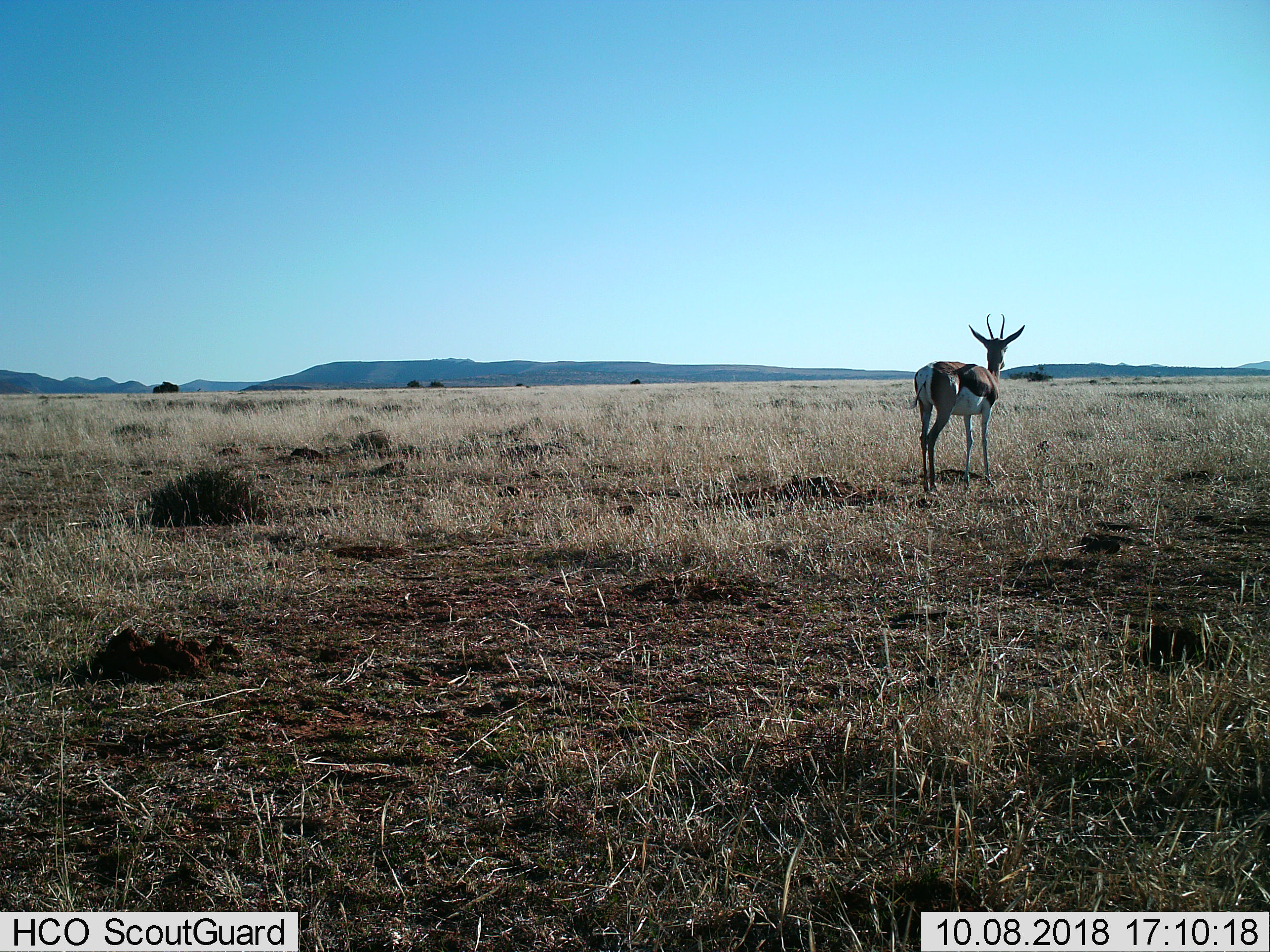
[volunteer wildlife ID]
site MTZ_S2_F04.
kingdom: Animalia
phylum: Chordata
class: Mammalia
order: Artiodactyla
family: Bovidae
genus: Antidorcas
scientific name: Antidorcas marsupialis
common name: springbok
Springbok (Antidorcas marsupialis), count 1. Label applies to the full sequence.